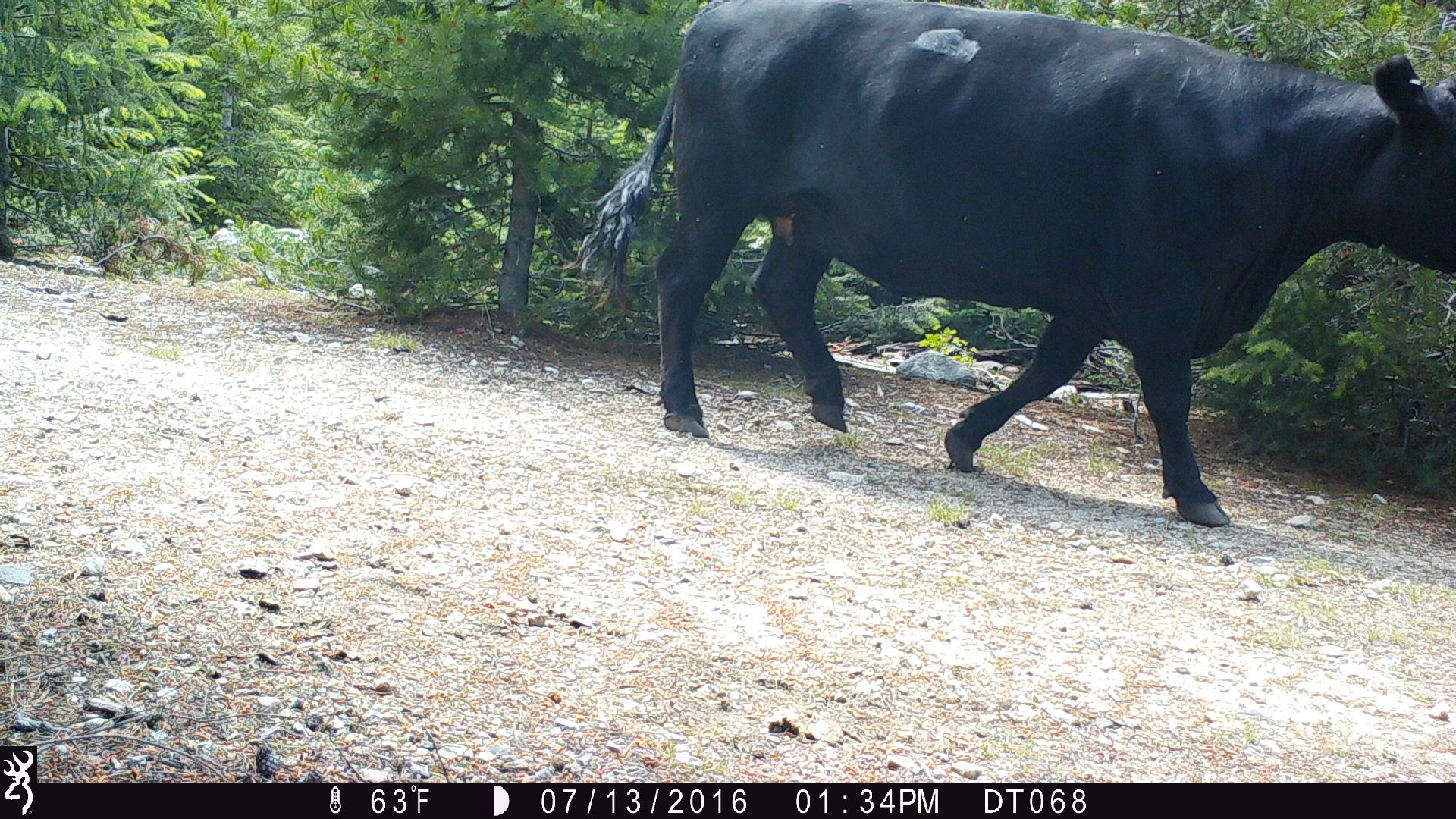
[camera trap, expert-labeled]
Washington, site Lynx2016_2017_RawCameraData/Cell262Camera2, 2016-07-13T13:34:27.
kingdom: Animalia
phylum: Chordata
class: Mammalia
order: Artiodactyla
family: Bovidae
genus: Bos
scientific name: Bos taurus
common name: domestic cattle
Domestic cattle (Bos taurus). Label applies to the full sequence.